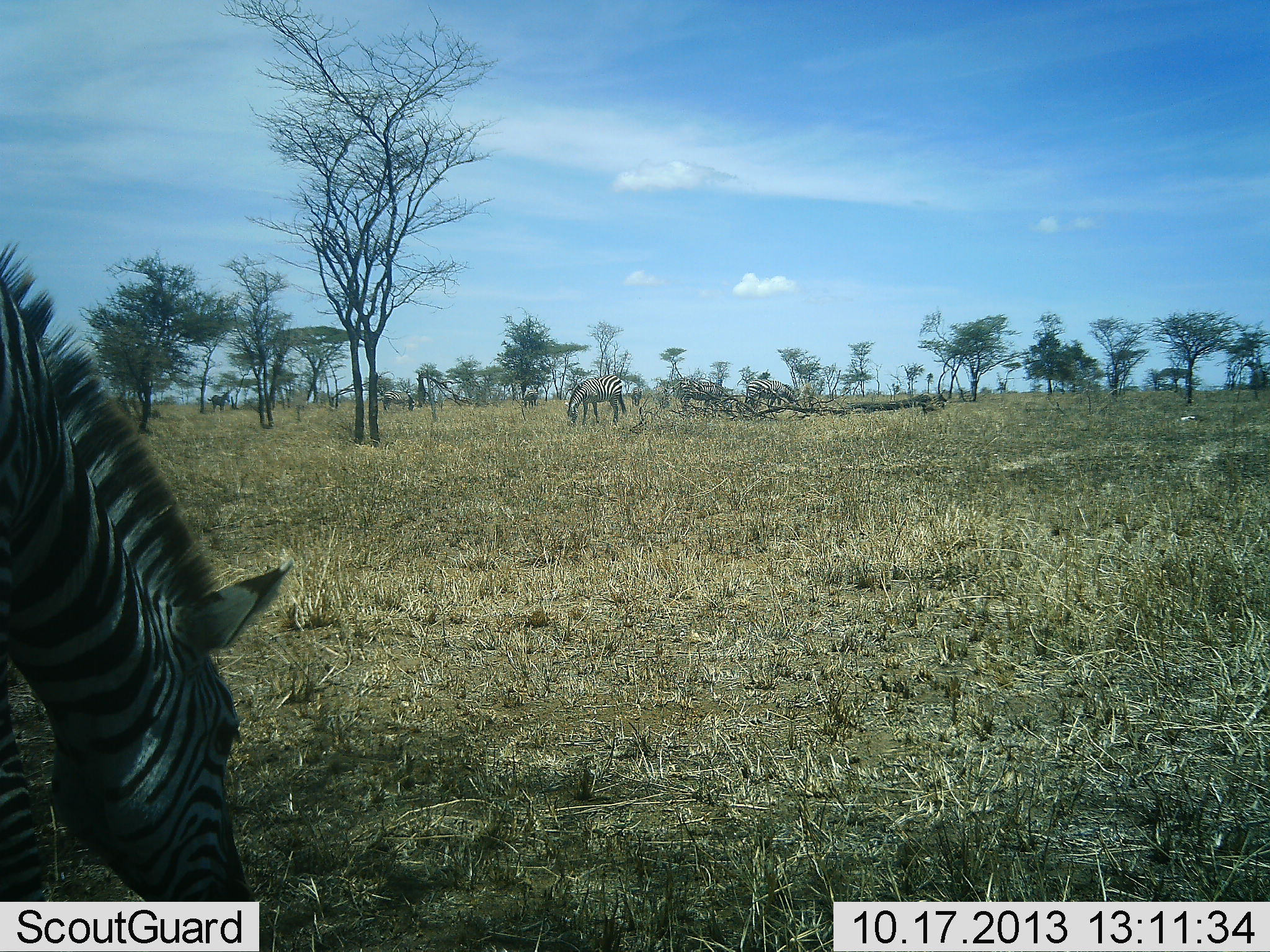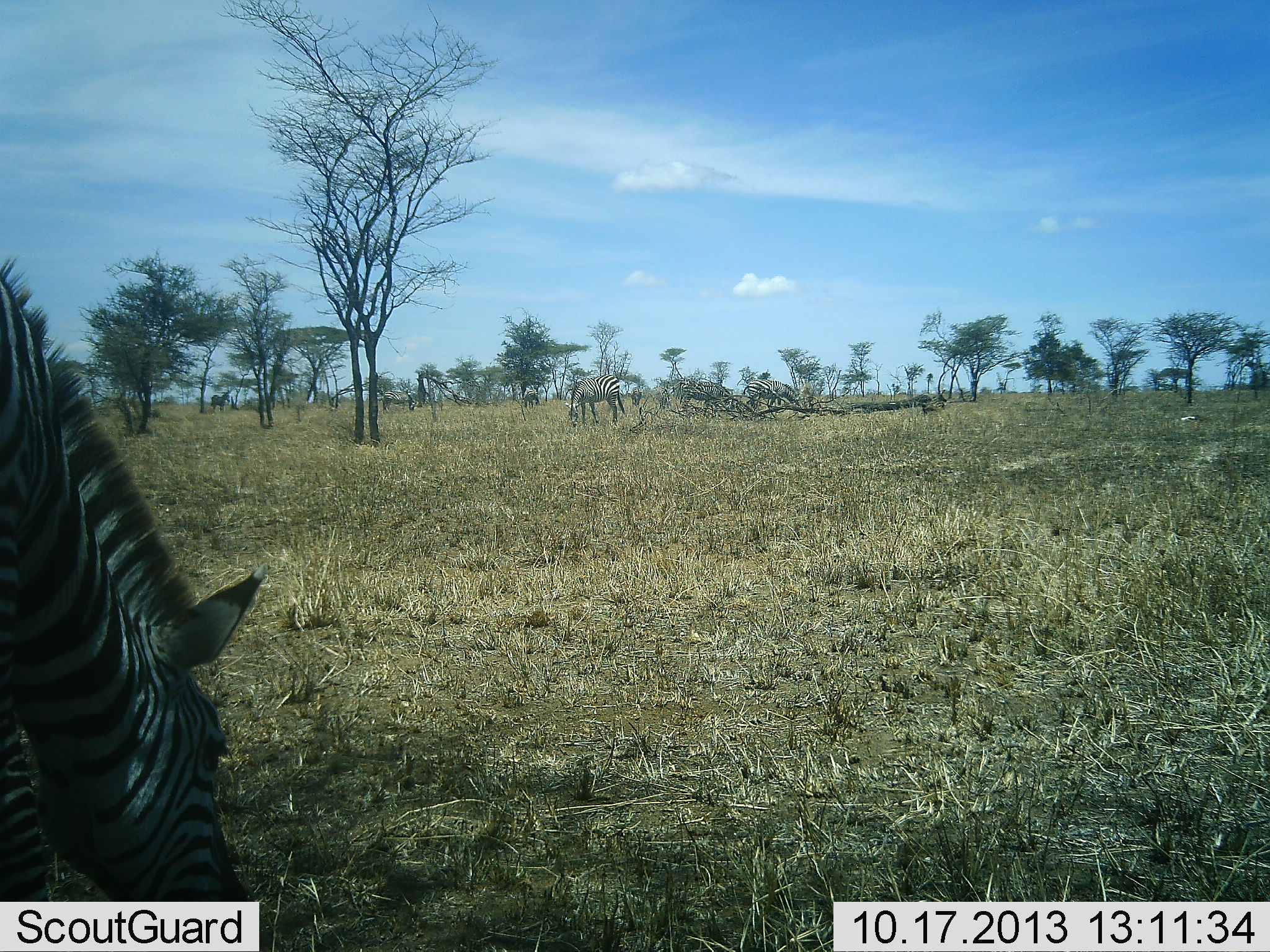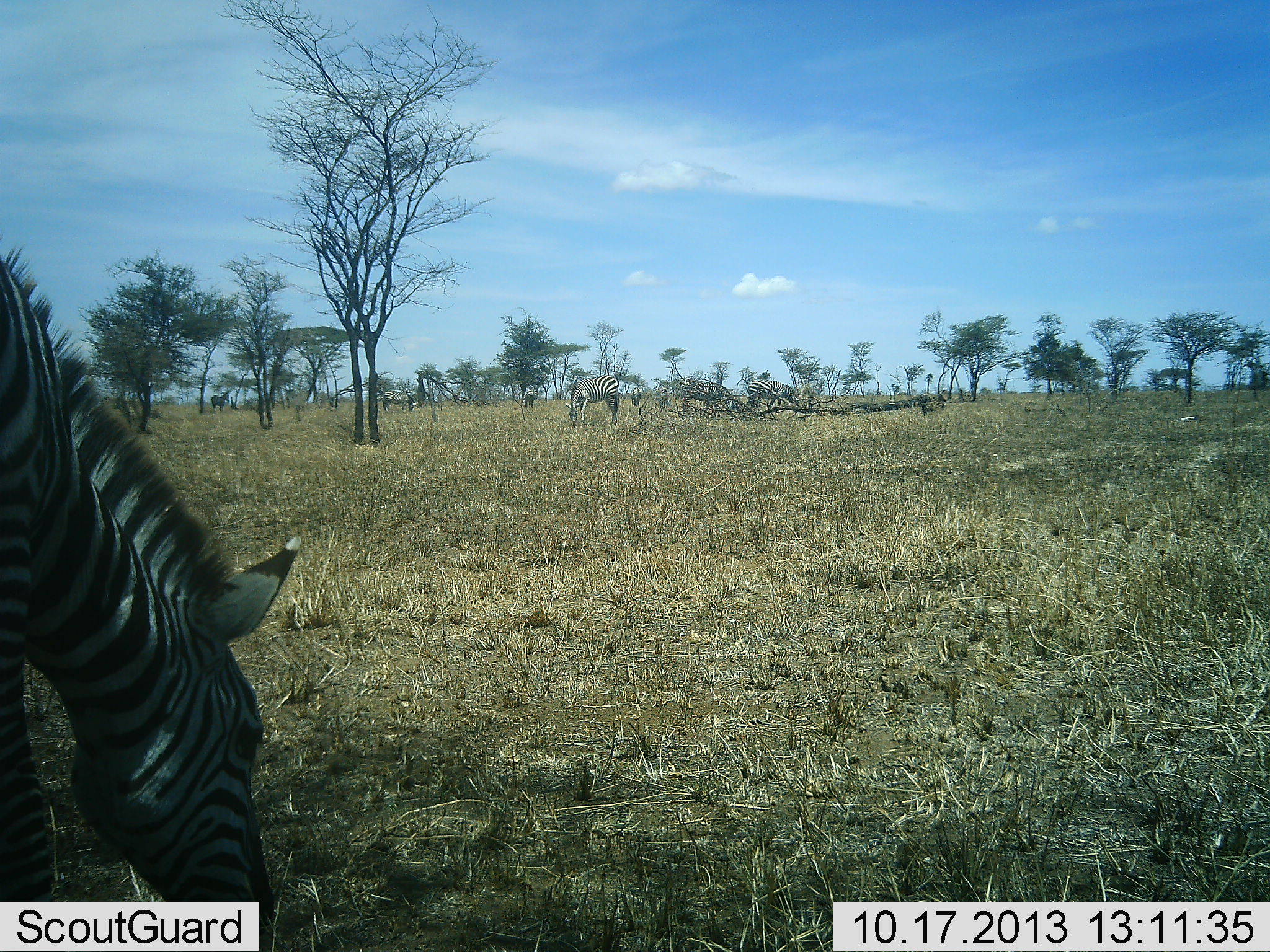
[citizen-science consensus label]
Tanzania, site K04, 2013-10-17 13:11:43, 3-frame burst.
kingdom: Animalia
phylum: Chordata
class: Mammalia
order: Perissodactyla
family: Equidae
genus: Equus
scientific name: Equus quagga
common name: plains zebra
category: zebra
Zebra (plains zebra) (Equus quagga), count 4. Behavior (volunteer vote fractions): standing 29%, resting 0%, moving 0%, interacting 0%. Young present (vote fraction): 0%. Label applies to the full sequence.